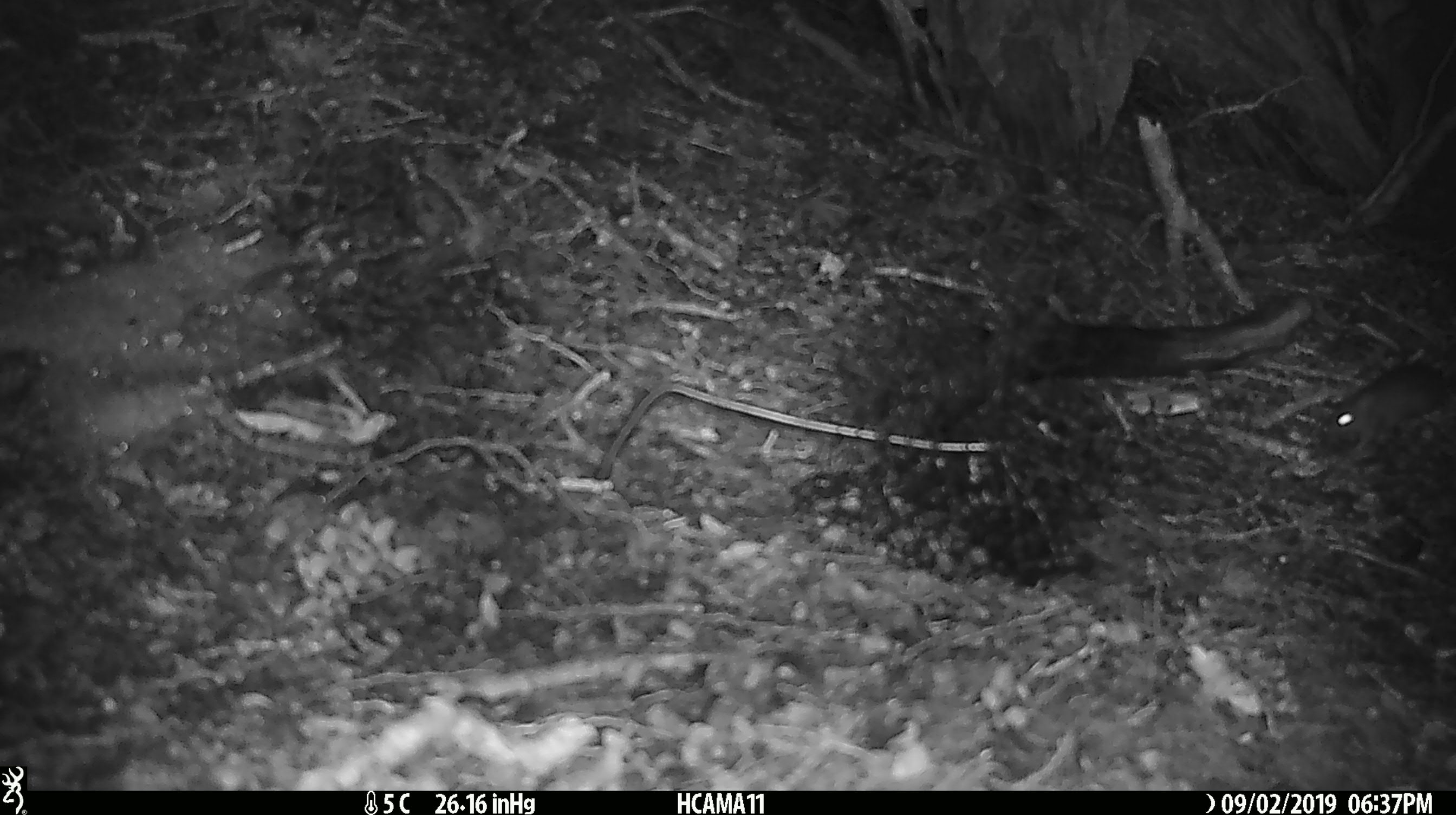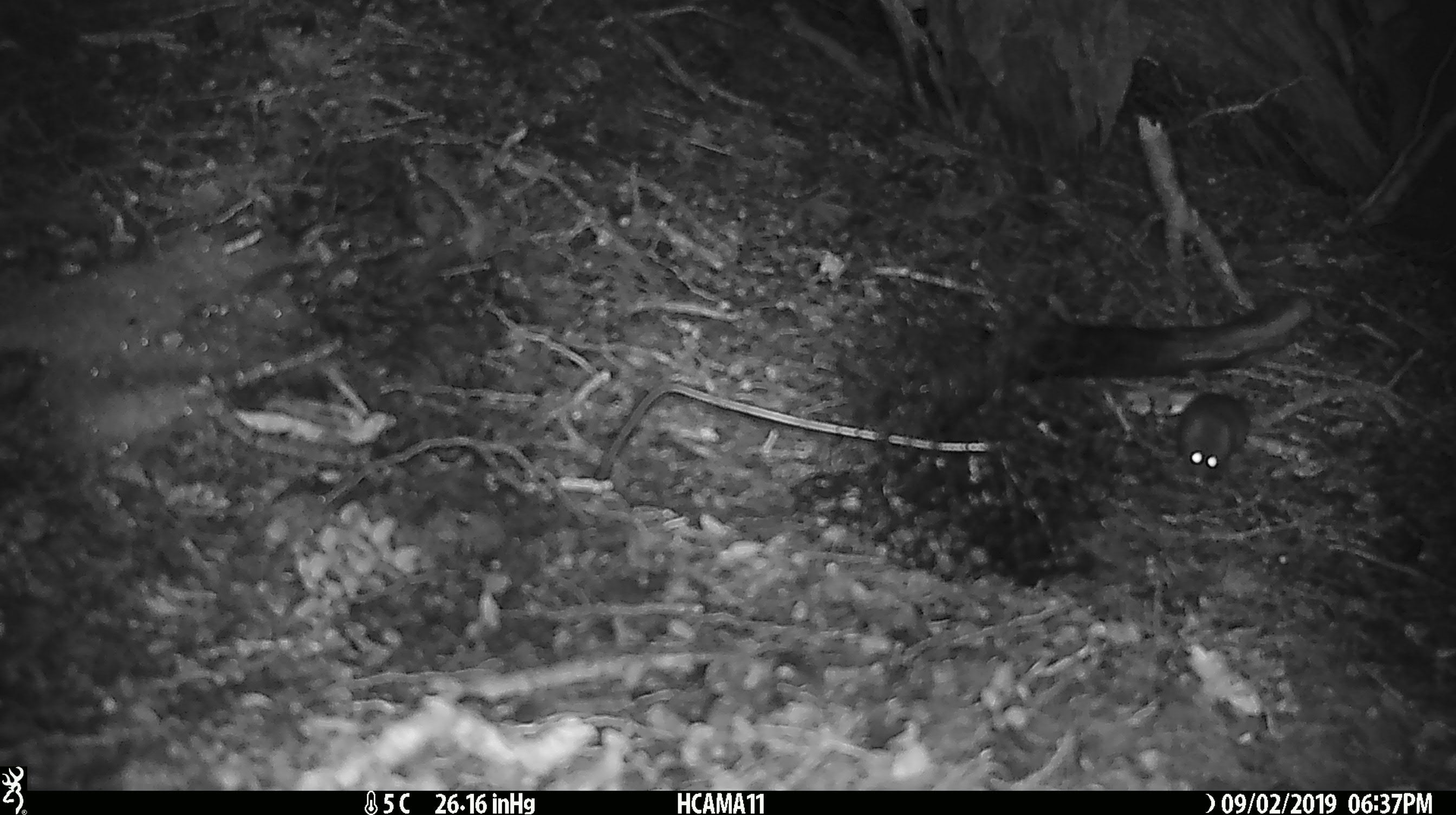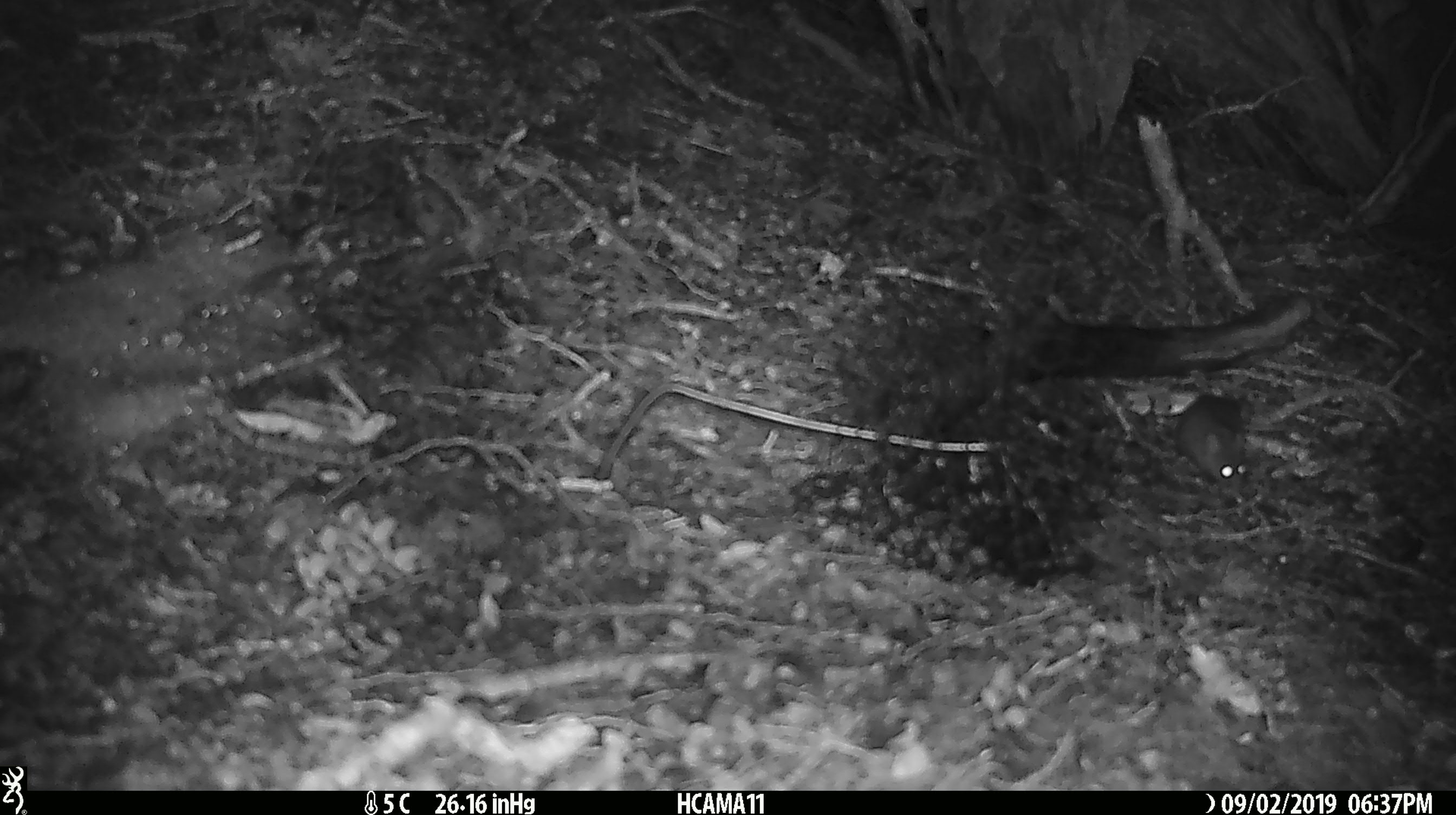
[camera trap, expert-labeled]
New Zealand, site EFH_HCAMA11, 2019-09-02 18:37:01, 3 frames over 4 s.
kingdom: Animalia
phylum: Chordata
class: Mammalia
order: Rodentia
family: Muridae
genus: Mus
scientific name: Mus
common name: mouse